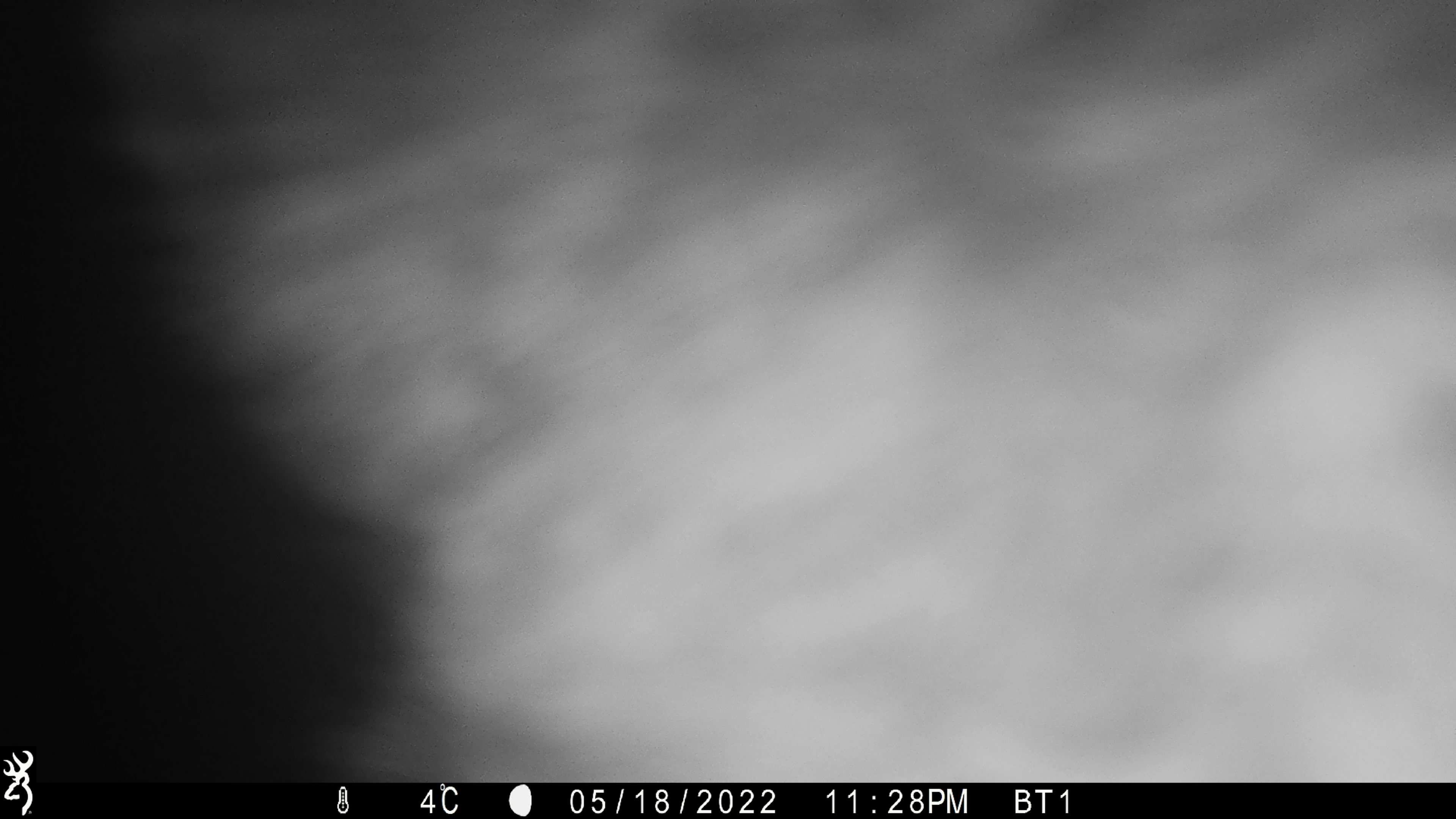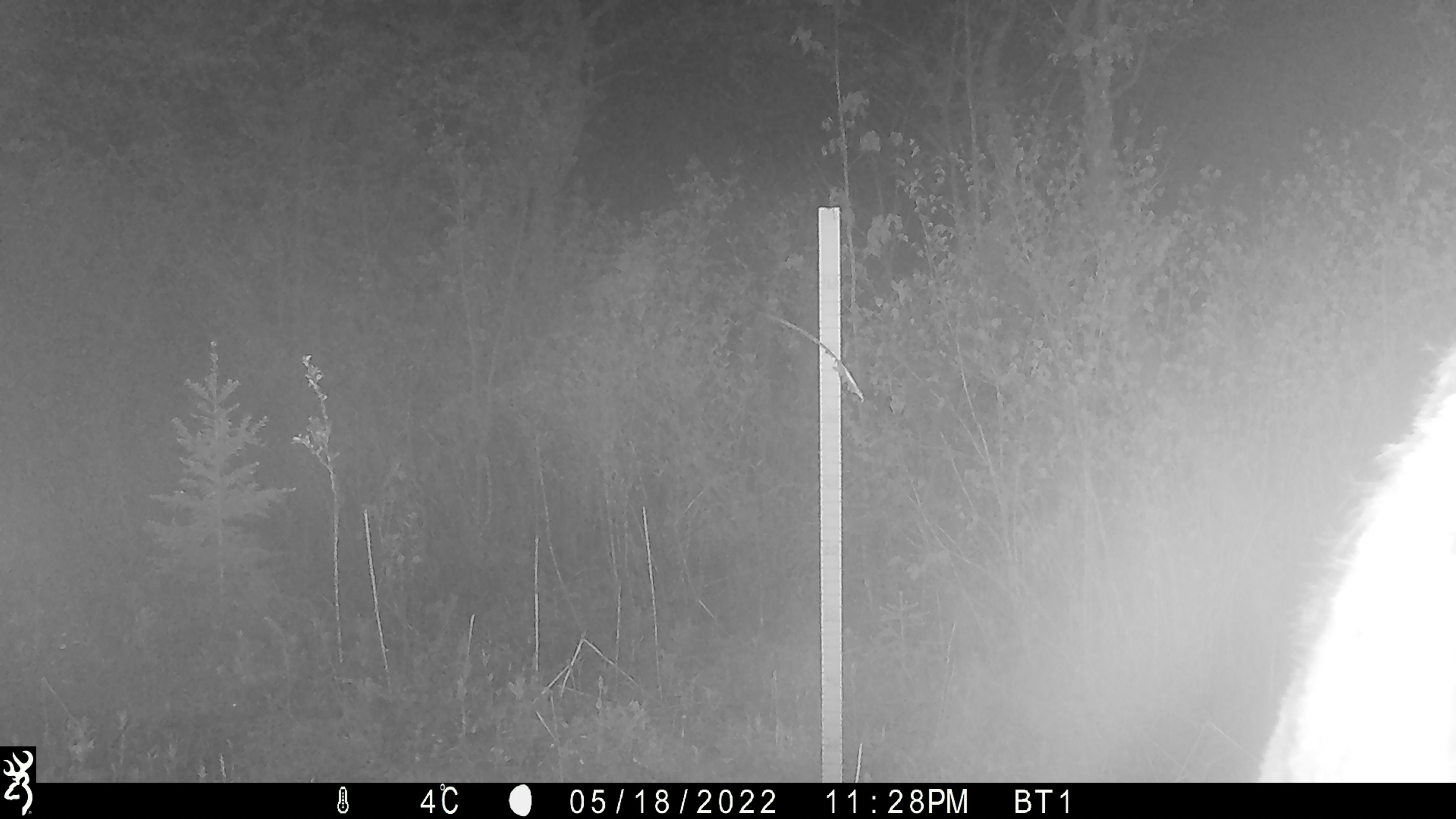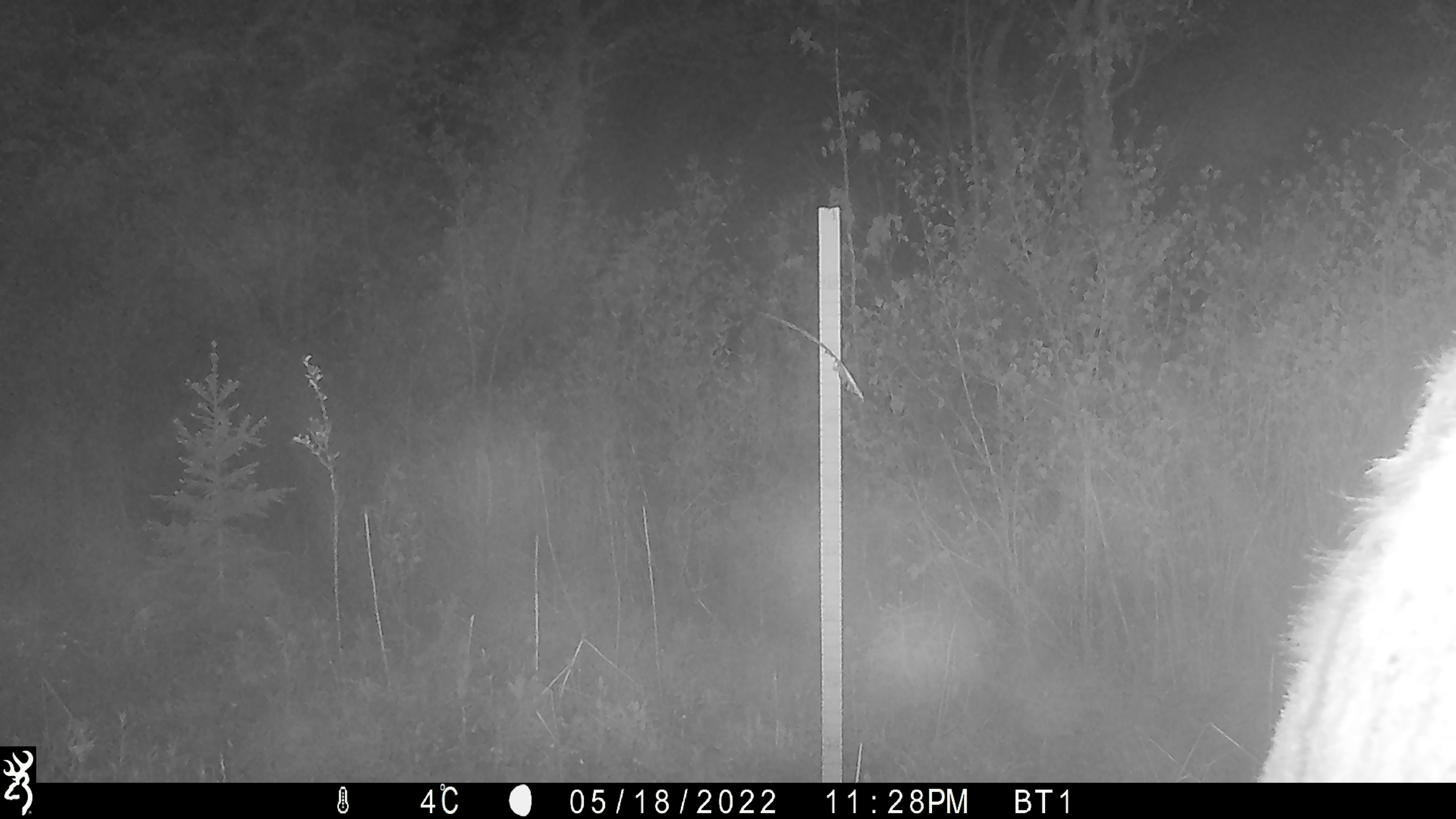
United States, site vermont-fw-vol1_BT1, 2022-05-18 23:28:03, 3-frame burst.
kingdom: Animalia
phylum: Chordata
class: Mammalia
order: Artiodactyla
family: Cervidae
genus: Alces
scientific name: Alces alces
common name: moose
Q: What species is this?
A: Moose (Alces alces).